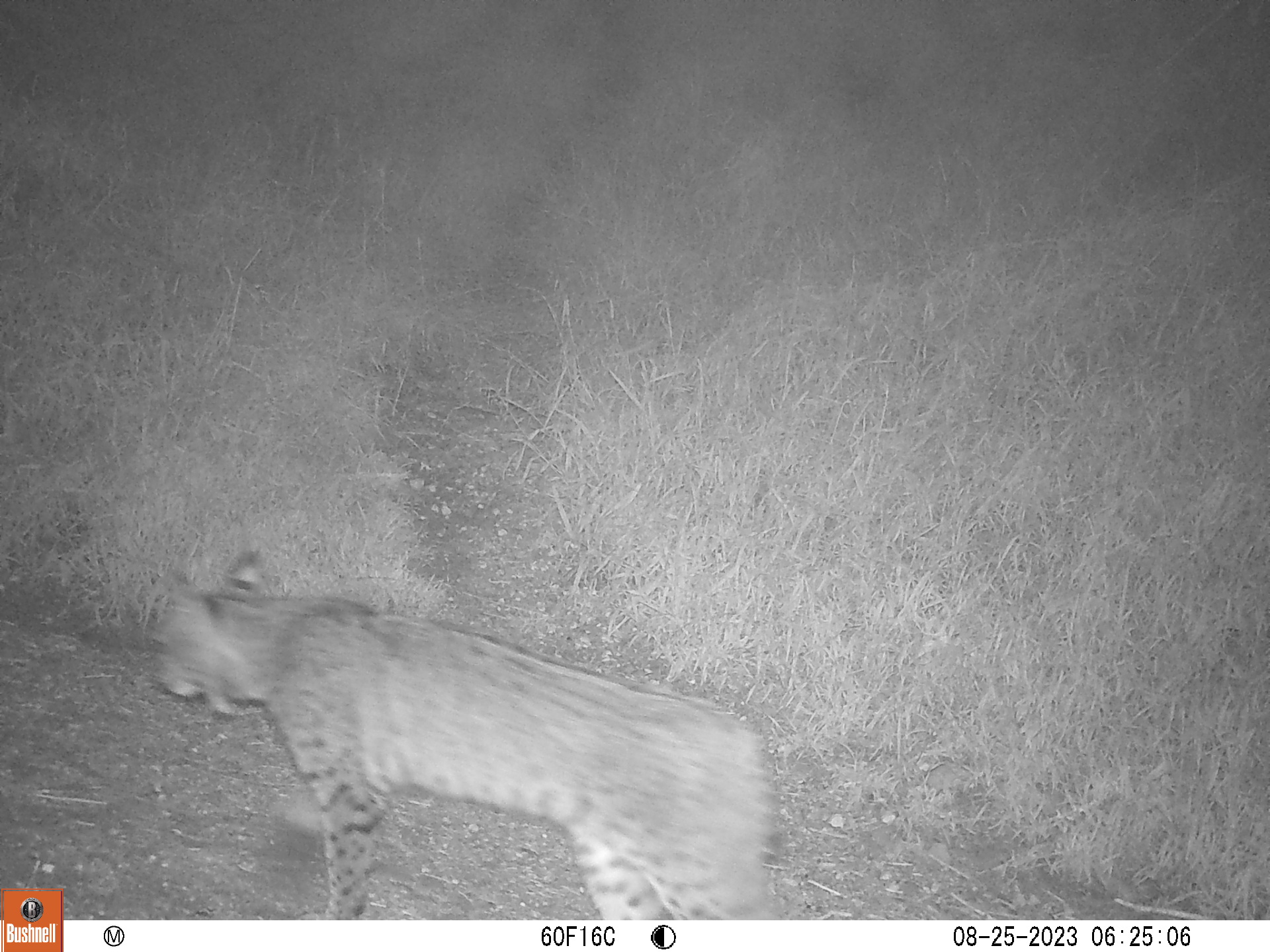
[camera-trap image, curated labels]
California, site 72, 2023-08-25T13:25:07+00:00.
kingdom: Animalia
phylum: Chordata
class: Mammalia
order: Carnivora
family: Felidae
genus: Lynx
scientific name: Lynx rufus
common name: bobcat